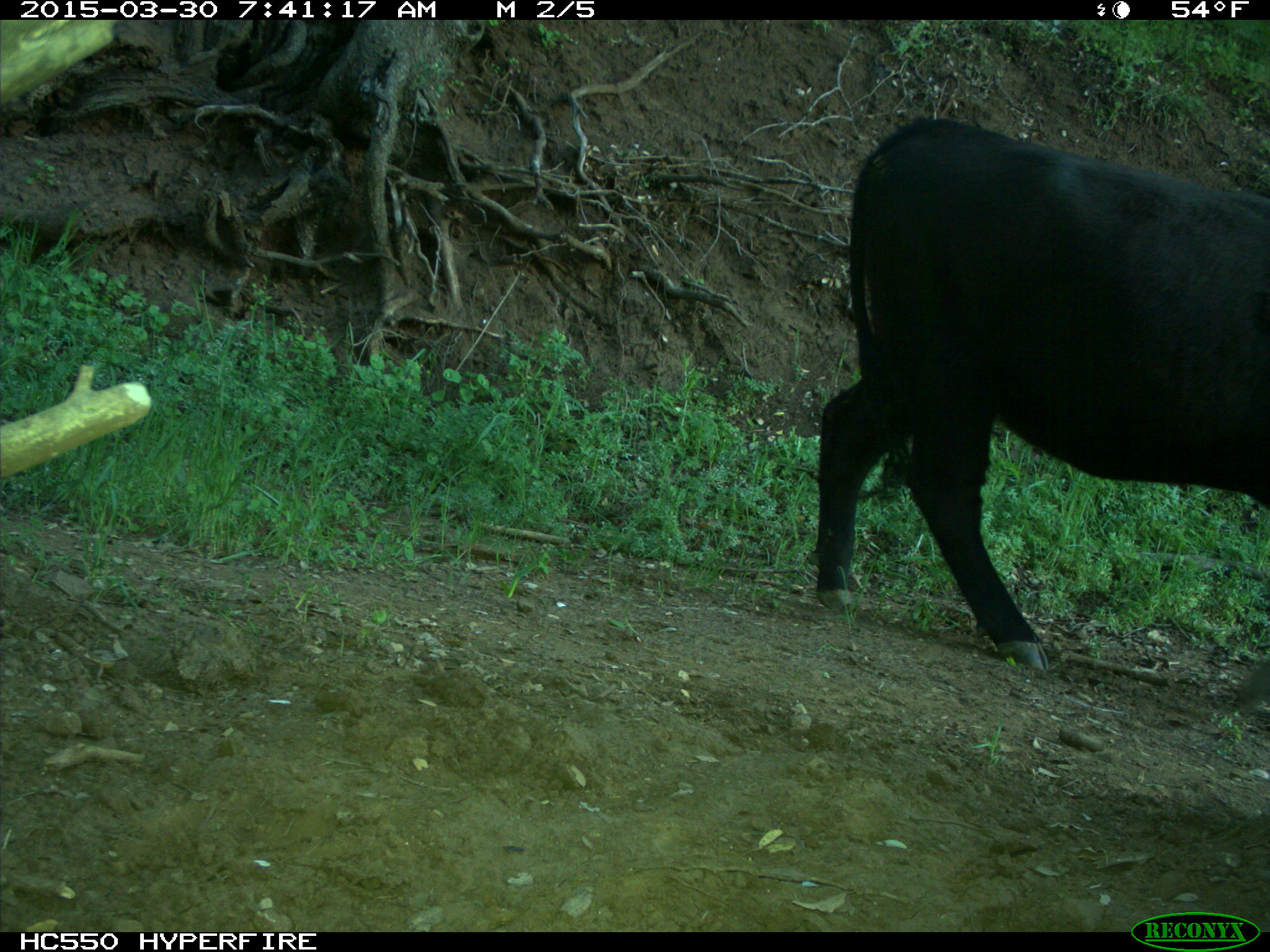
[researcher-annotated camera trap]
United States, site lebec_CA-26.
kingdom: Animalia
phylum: Chordata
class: Mammalia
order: Artiodactyla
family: Bovidae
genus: Bos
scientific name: Bos taurus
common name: domestic cow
Bos taurus (domestic cow).